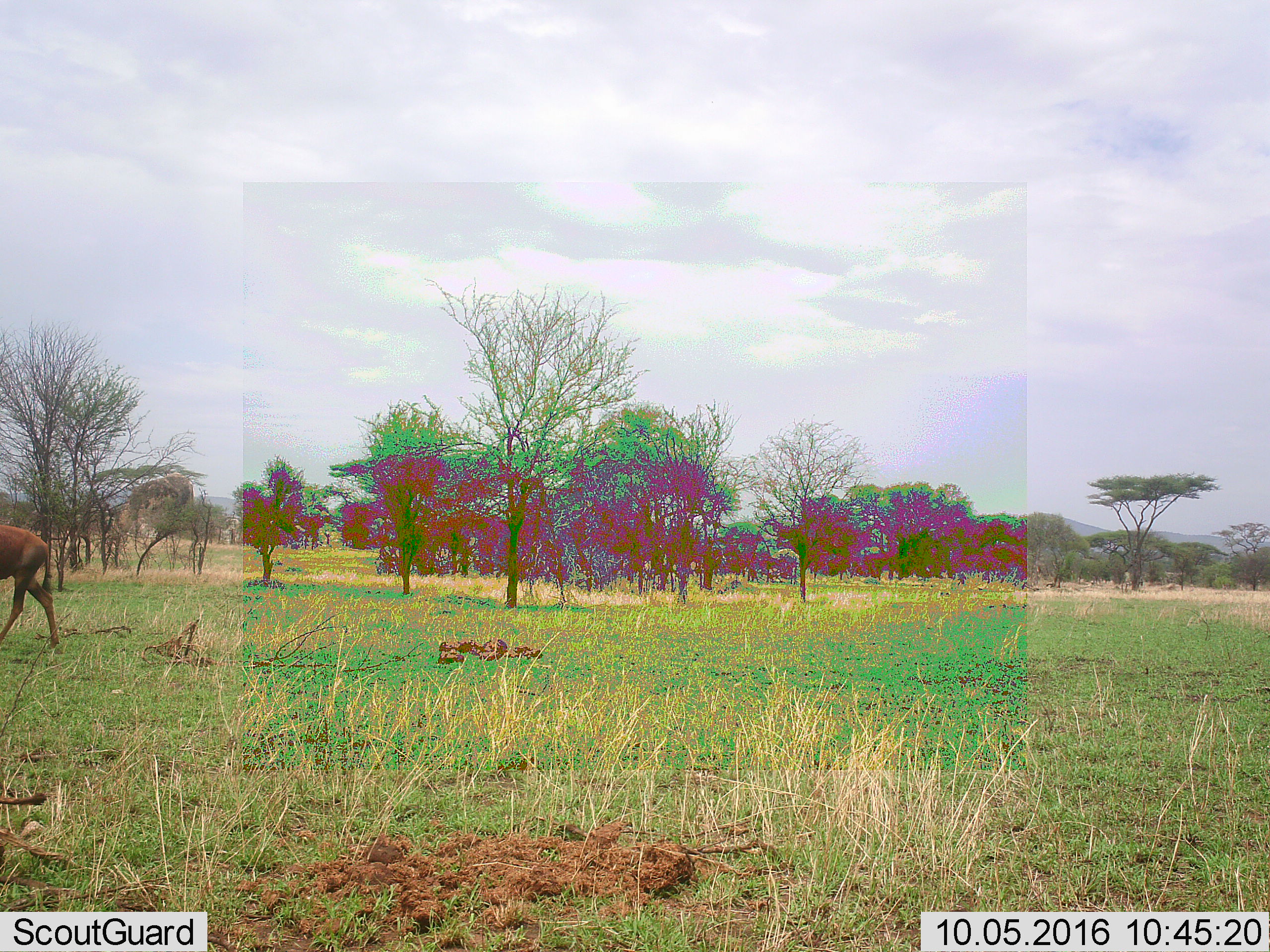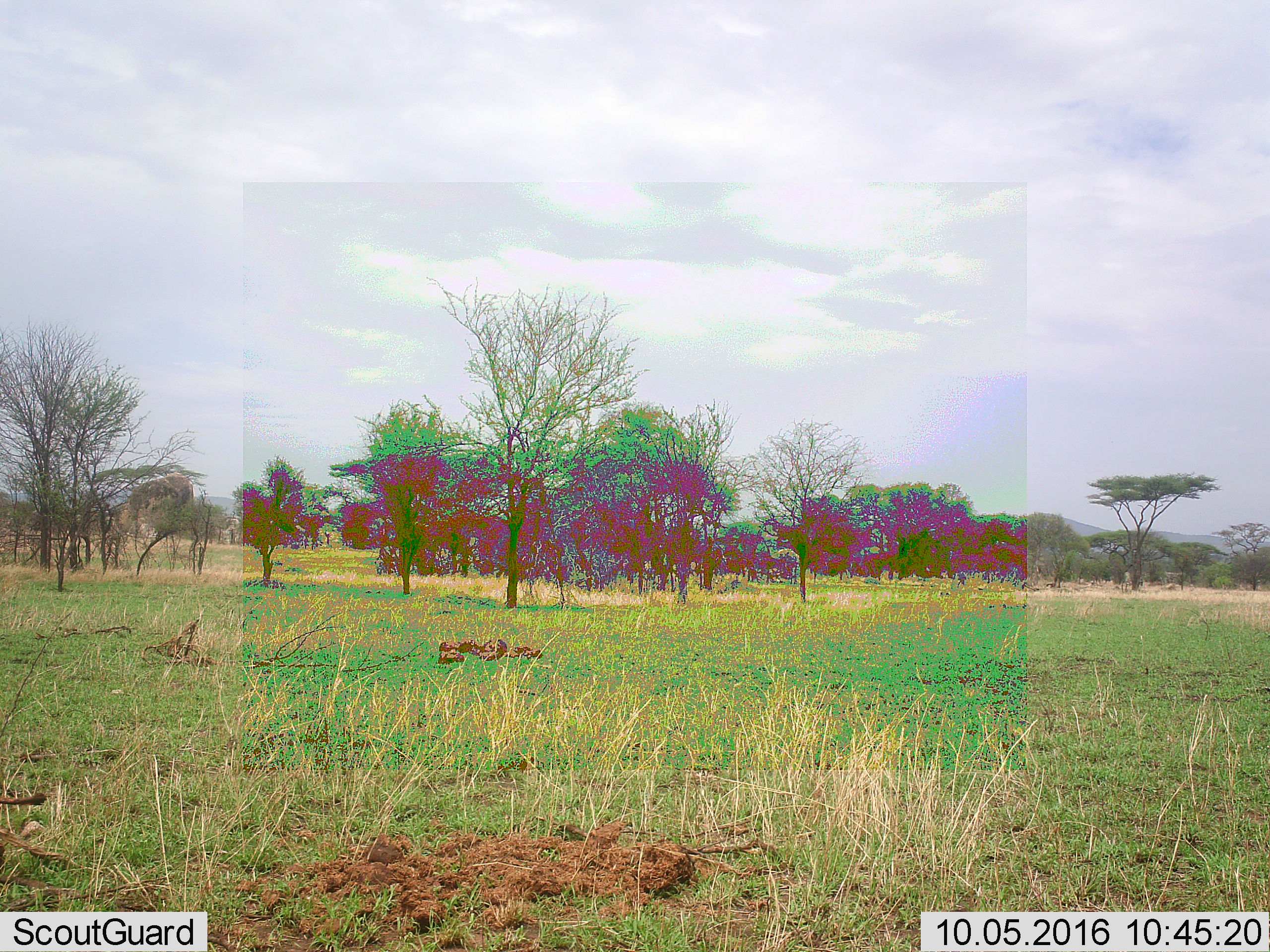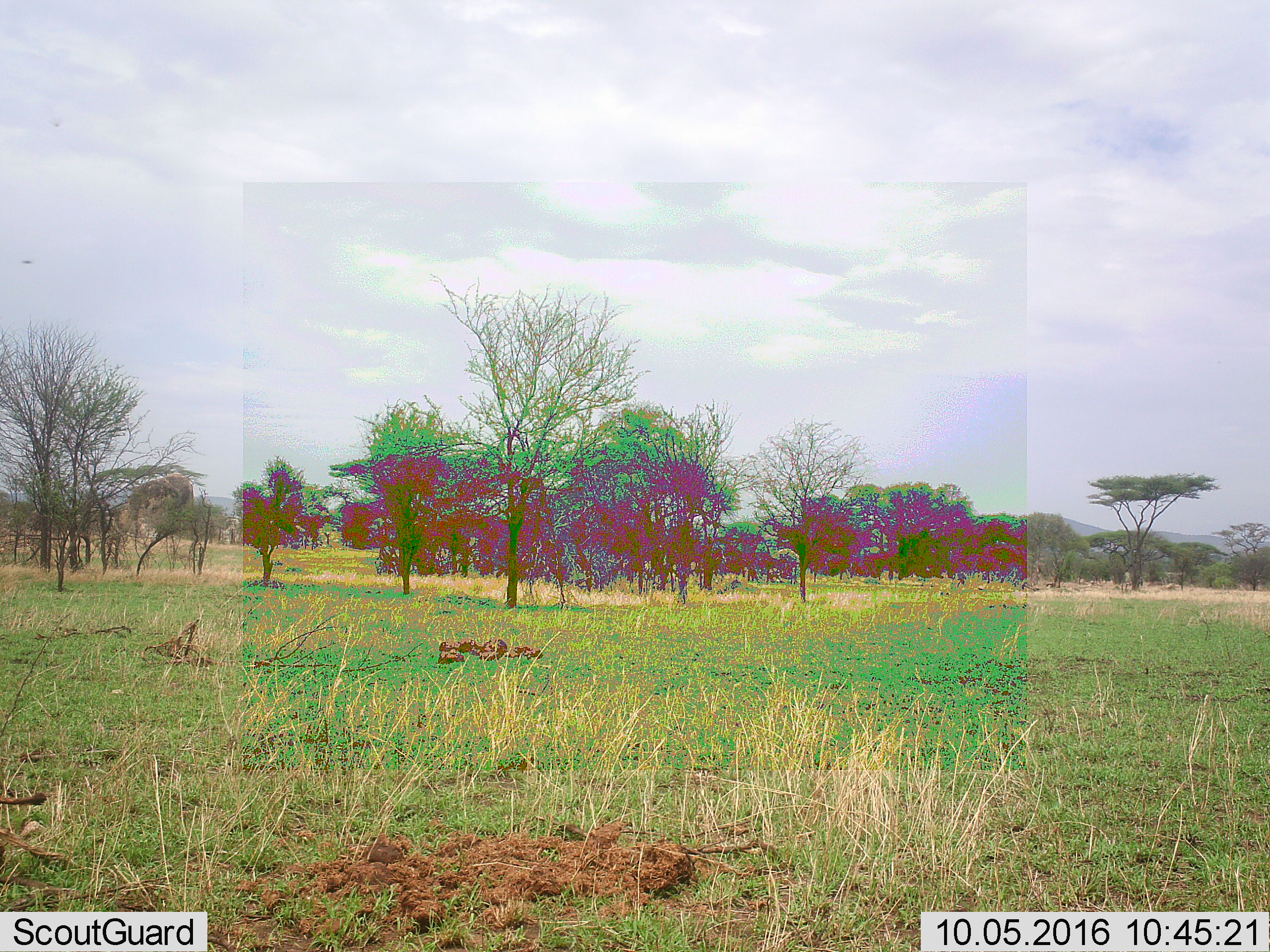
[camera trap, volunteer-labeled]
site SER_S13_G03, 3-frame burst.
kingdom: Animalia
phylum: Chordata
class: Mammalia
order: Artiodactyla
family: Bovidae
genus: Damaliscus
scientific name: Damaliscus lunatus jimela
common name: topi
Topi (Damaliscus lunatus jimela), count 1. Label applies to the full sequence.